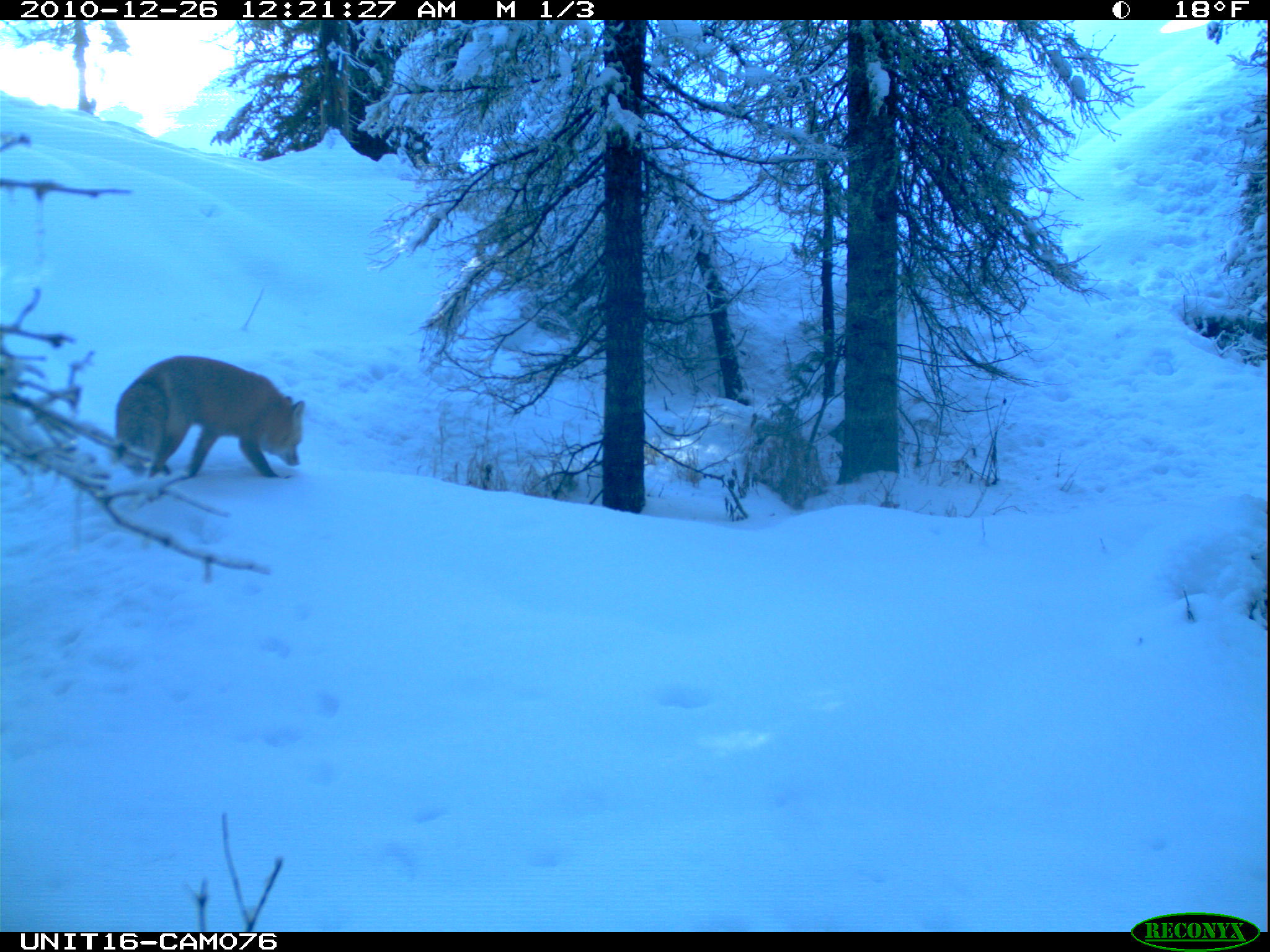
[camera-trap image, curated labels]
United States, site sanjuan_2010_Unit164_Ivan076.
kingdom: Animalia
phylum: Chordata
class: Mammalia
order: Carnivora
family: Canidae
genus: Vulpes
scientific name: Vulpes vulpes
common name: red fox